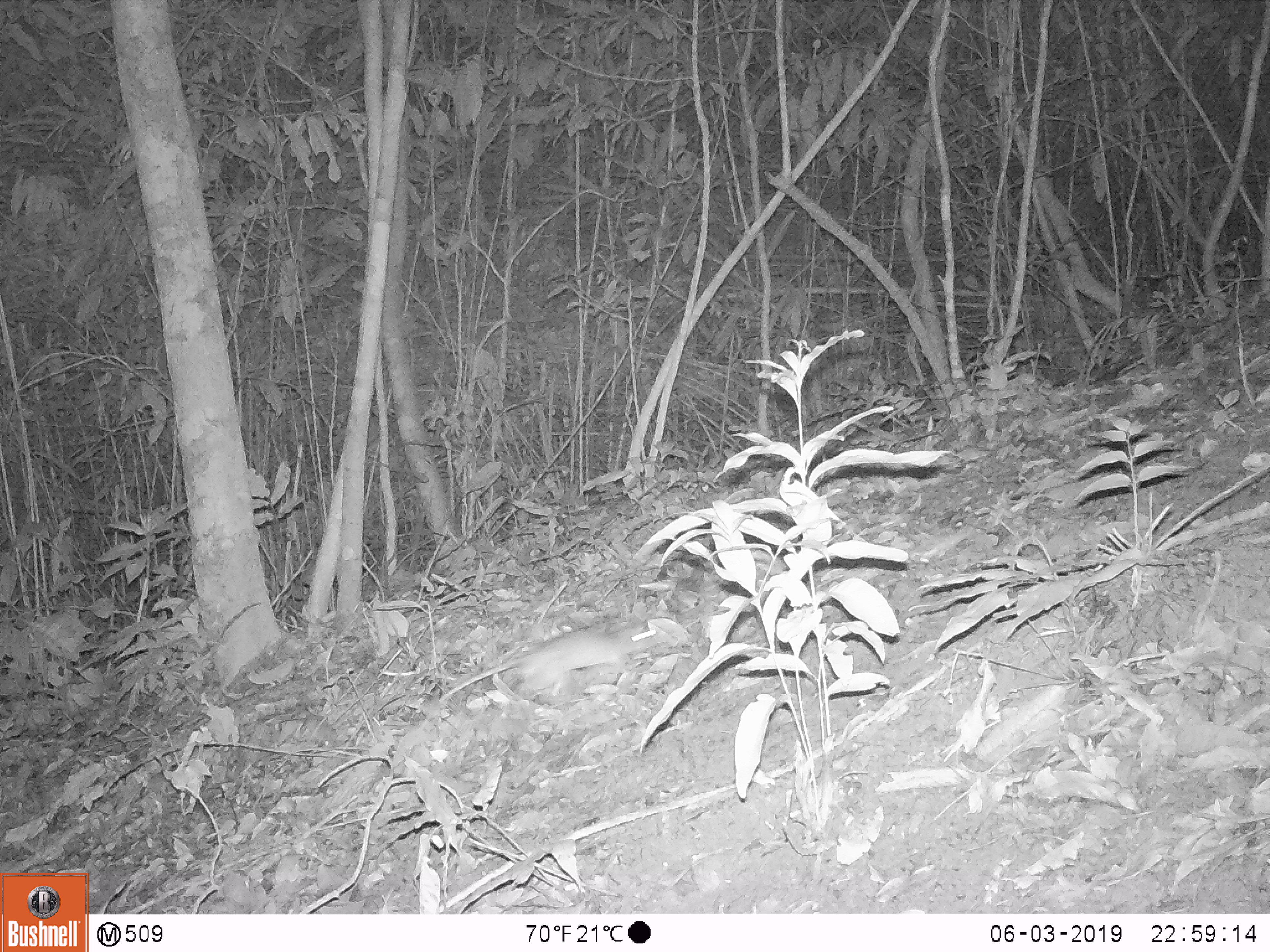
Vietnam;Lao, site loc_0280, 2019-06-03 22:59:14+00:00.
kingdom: Animalia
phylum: Chordata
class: Mammalia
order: Rodentia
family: Muridae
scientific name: Muridae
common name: old-world mice and rats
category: unidentified murid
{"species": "unidentified murid (old-world mice and rats) (Muridae)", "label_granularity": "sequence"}